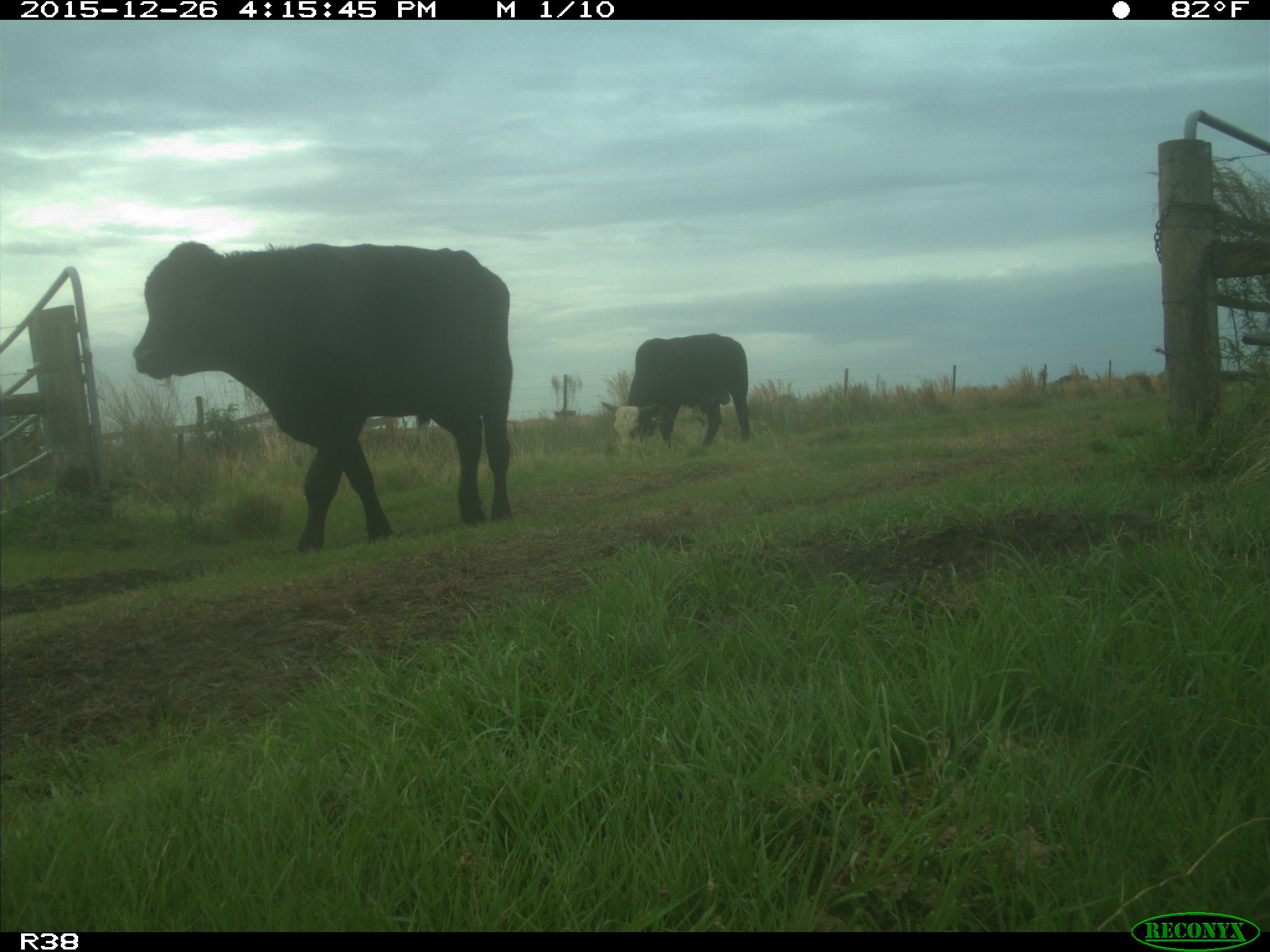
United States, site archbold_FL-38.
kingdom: Animalia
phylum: Chordata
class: Mammalia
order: Artiodactyla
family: Bovidae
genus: Bos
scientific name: Bos taurus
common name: domestic cow